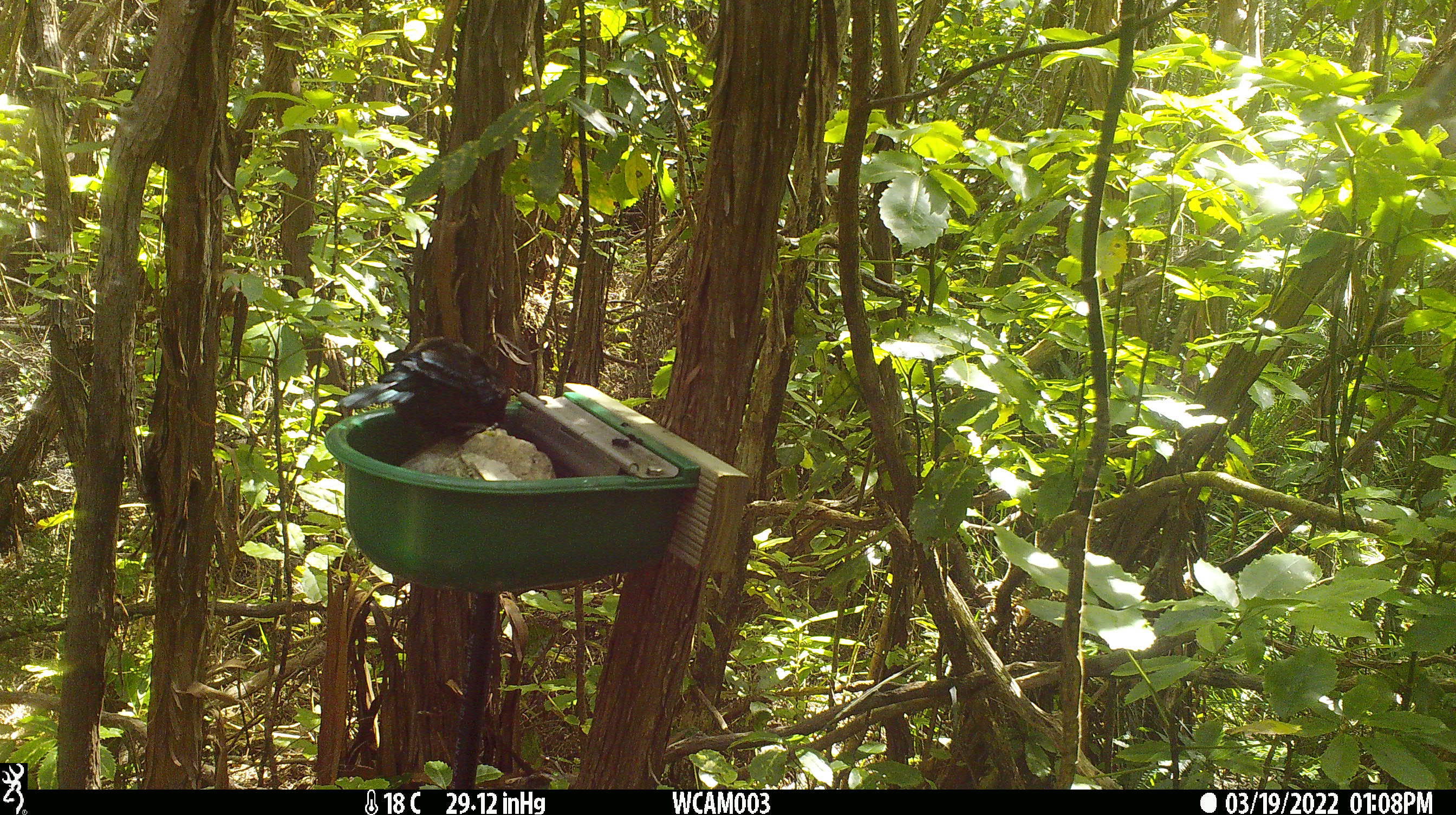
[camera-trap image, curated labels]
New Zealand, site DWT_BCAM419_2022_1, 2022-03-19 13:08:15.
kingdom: Animalia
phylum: Chordata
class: Aves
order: Passeriformes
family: Meliphagidae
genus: Prosthemadera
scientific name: Prosthemadera novaeseelandiae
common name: tui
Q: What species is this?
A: Tui (Prosthemadera novaeseelandiae).